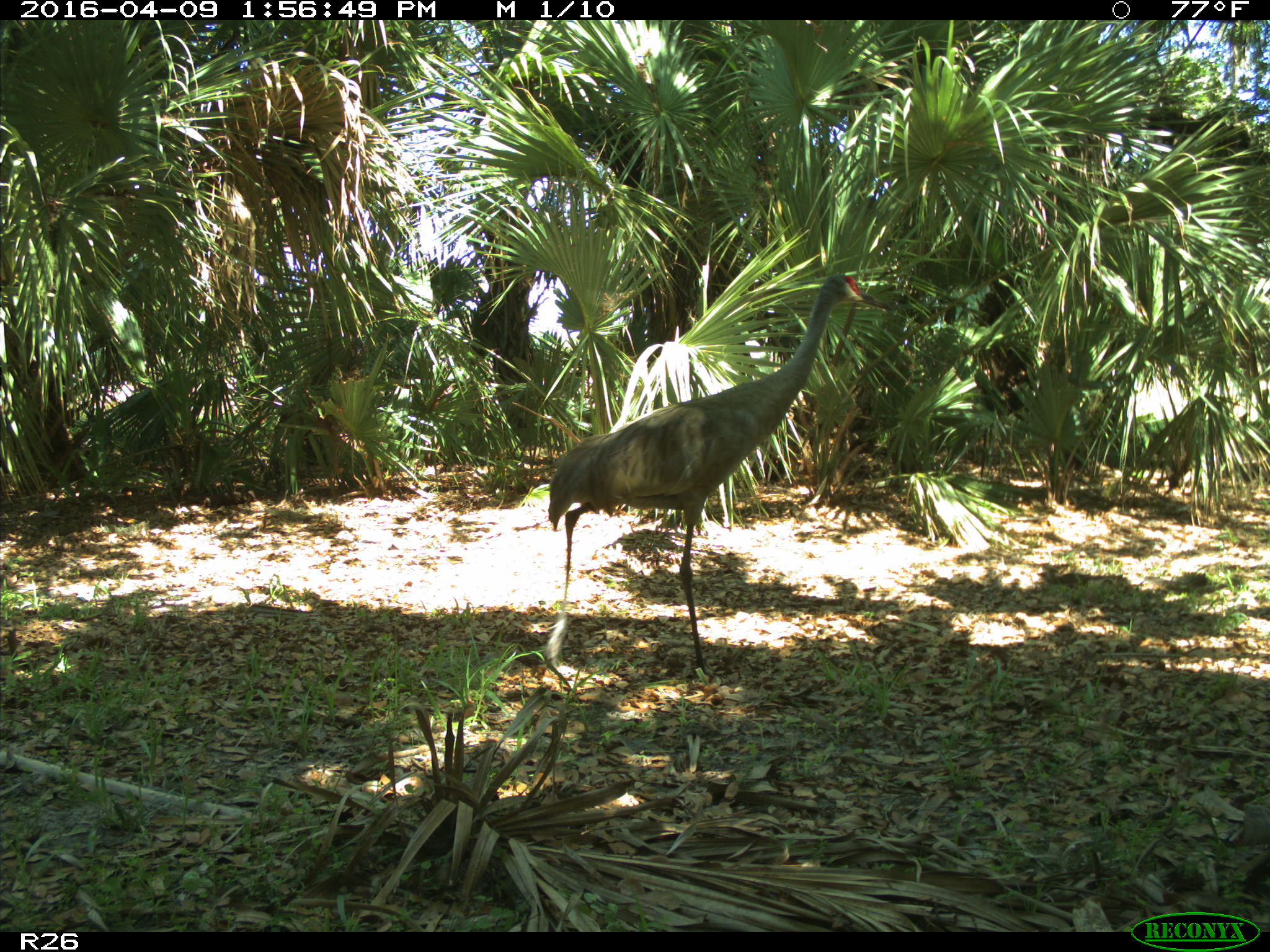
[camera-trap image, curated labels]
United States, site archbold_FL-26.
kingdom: Animalia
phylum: Chordata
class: Aves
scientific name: Aves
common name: birds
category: unidentified bird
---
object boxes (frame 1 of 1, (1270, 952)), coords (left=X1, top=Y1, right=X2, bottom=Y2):
animal: (left=544, top=272, right=892, bottom=675)